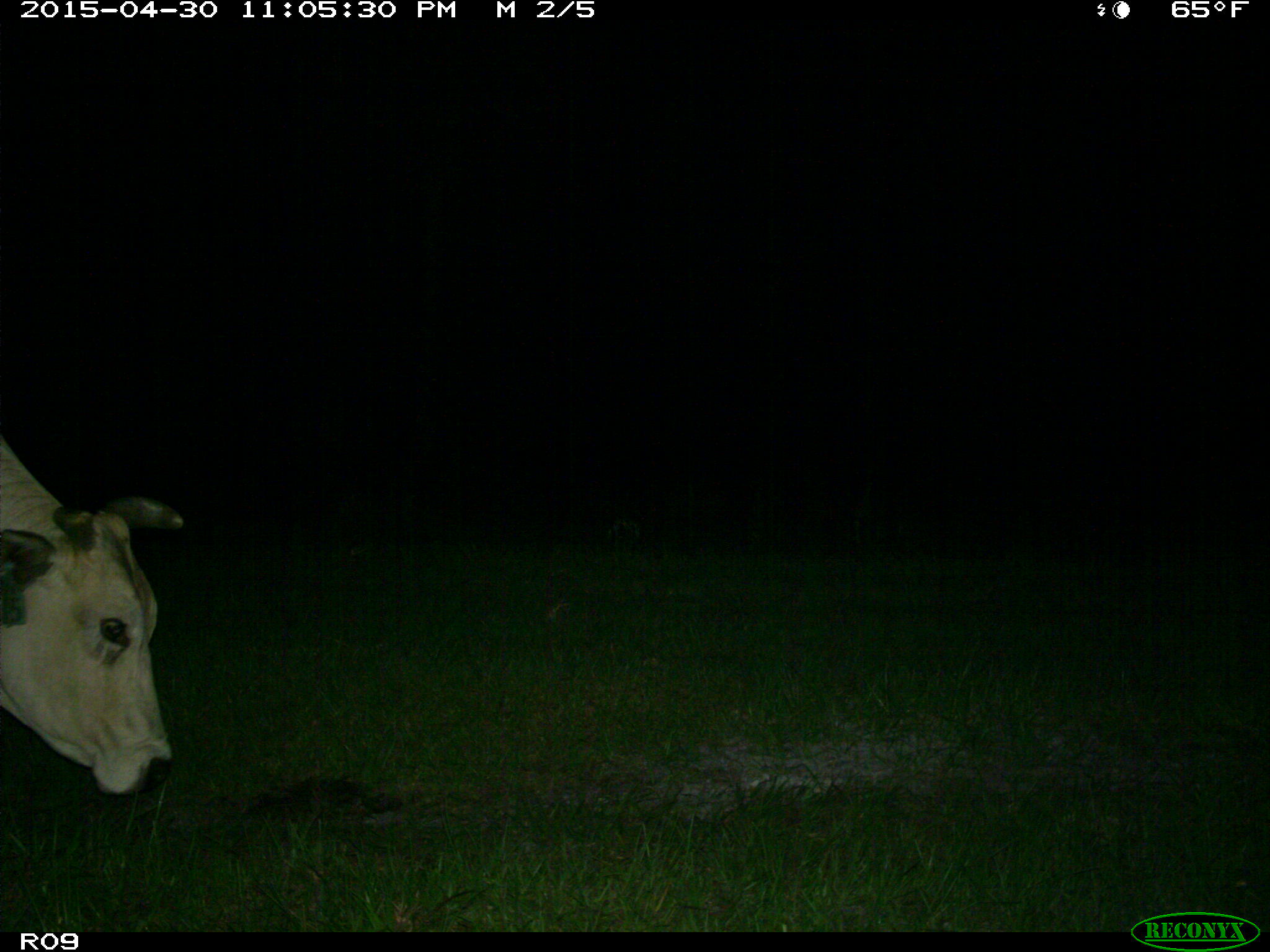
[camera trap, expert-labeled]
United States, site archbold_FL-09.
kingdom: Animalia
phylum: Chordata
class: Mammalia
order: Artiodactyla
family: Bovidae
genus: Bos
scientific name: Bos taurus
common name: domestic cow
Bos taurus (domestic cow).